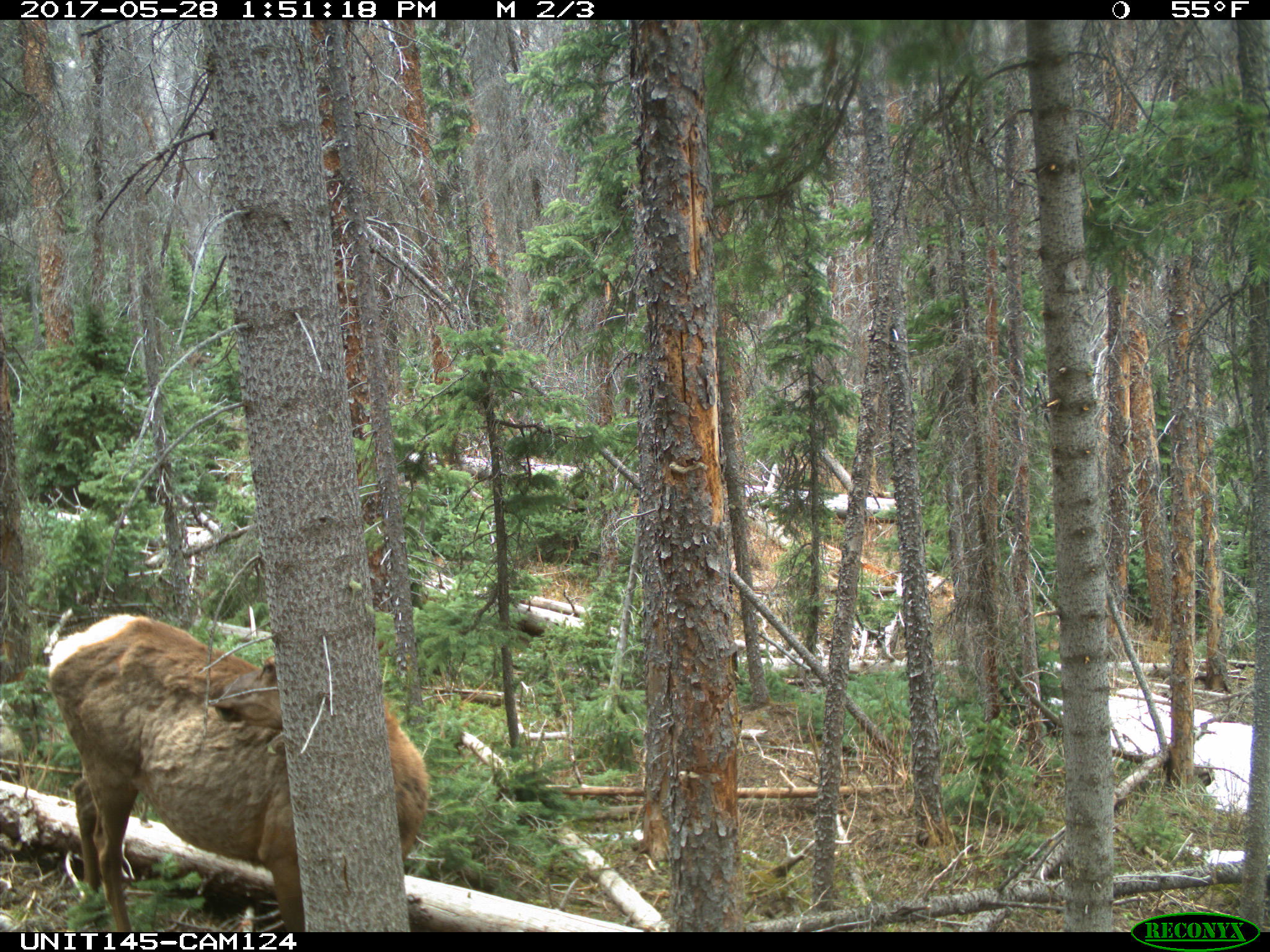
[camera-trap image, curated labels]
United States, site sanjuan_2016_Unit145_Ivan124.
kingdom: Animalia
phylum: Chordata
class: Mammalia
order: Artiodactyla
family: Cervidae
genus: Cervus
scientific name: Cervus elaphus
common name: red deer